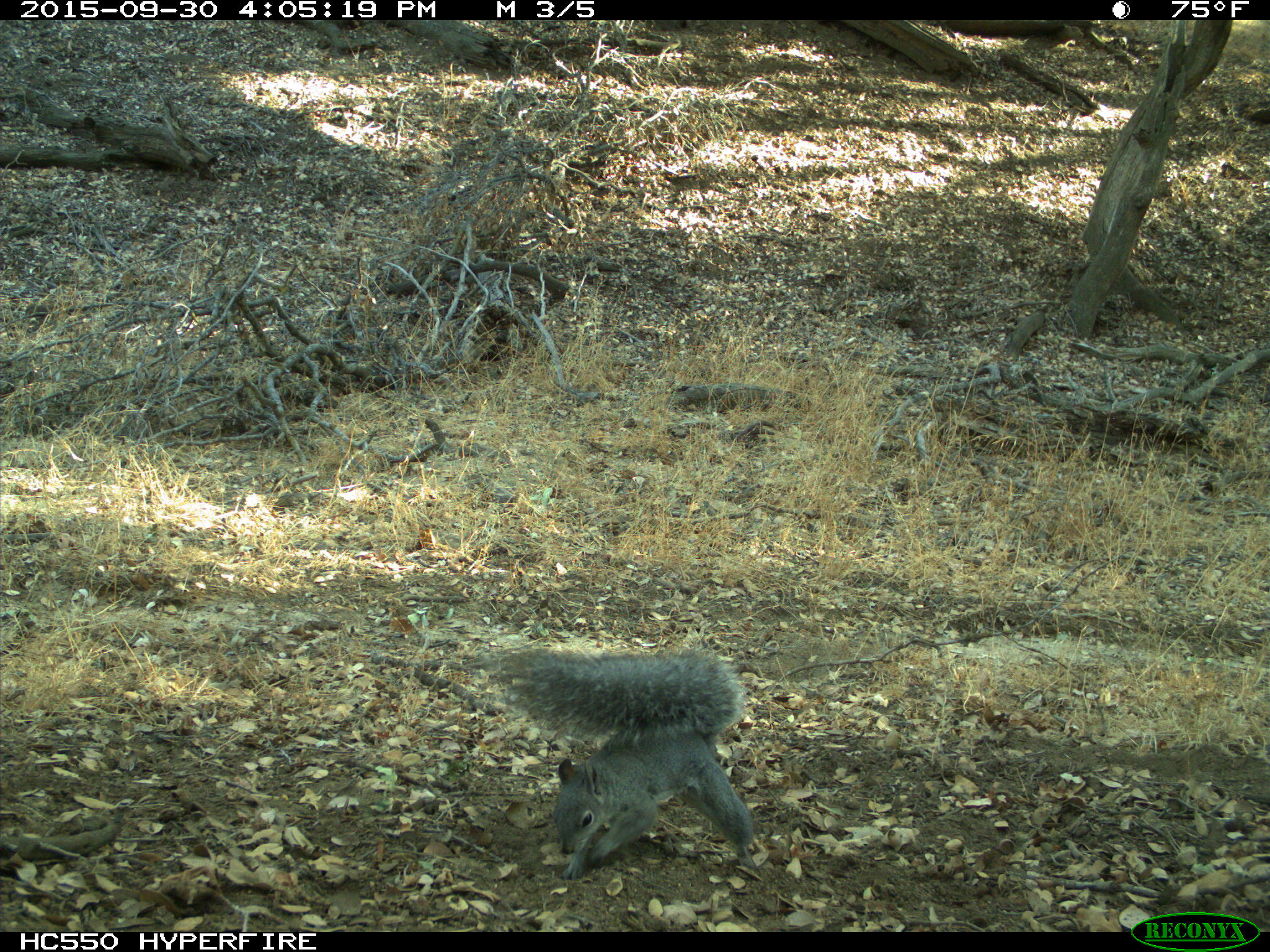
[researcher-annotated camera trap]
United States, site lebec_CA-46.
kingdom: Animalia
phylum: Chordata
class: Mammalia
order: Rodentia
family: Sciuridae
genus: Sciurus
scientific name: Sciurus carolinensis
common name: eastern gray squirrel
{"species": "Sciurus carolinensis (eastern gray squirrel)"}